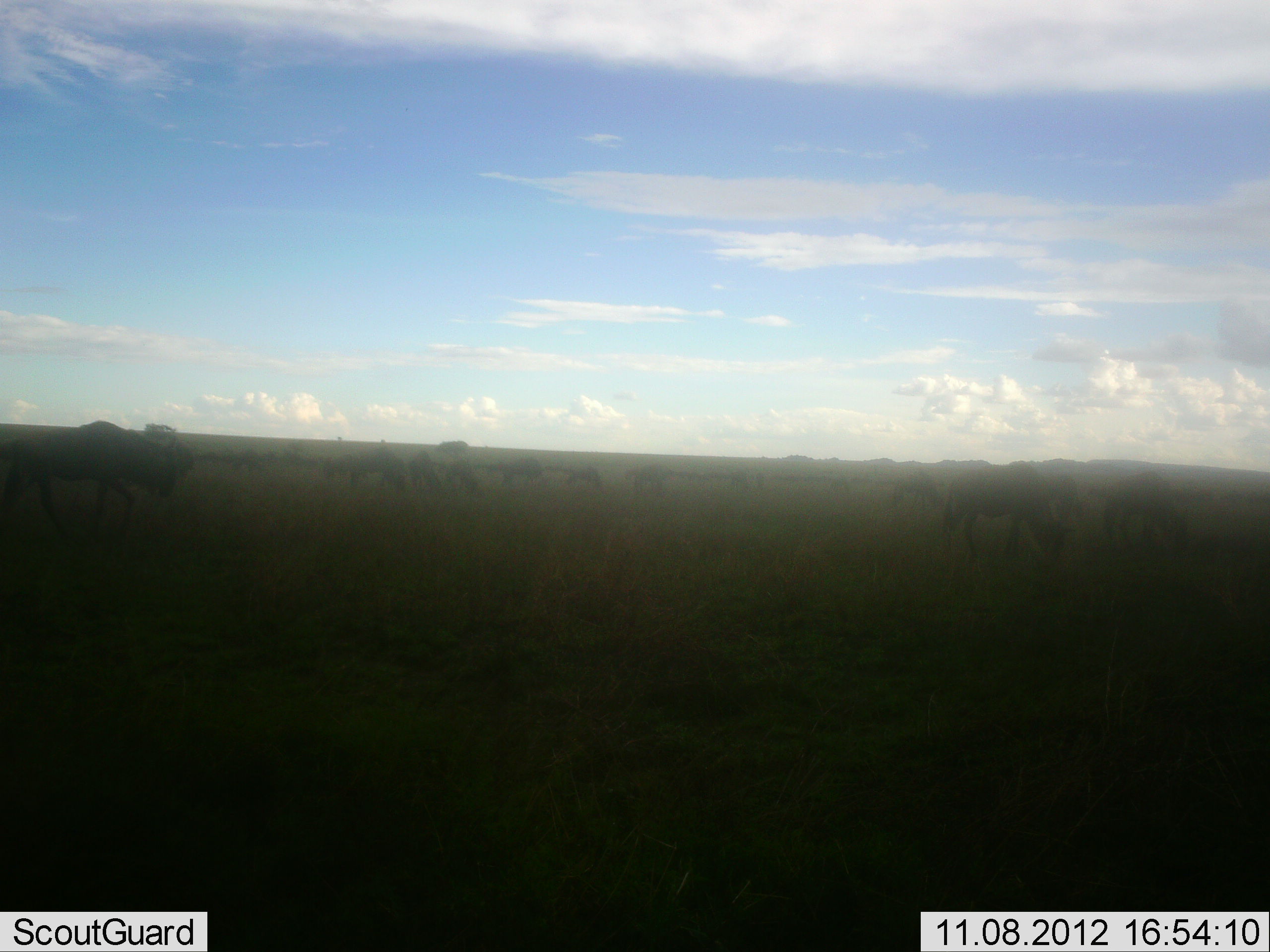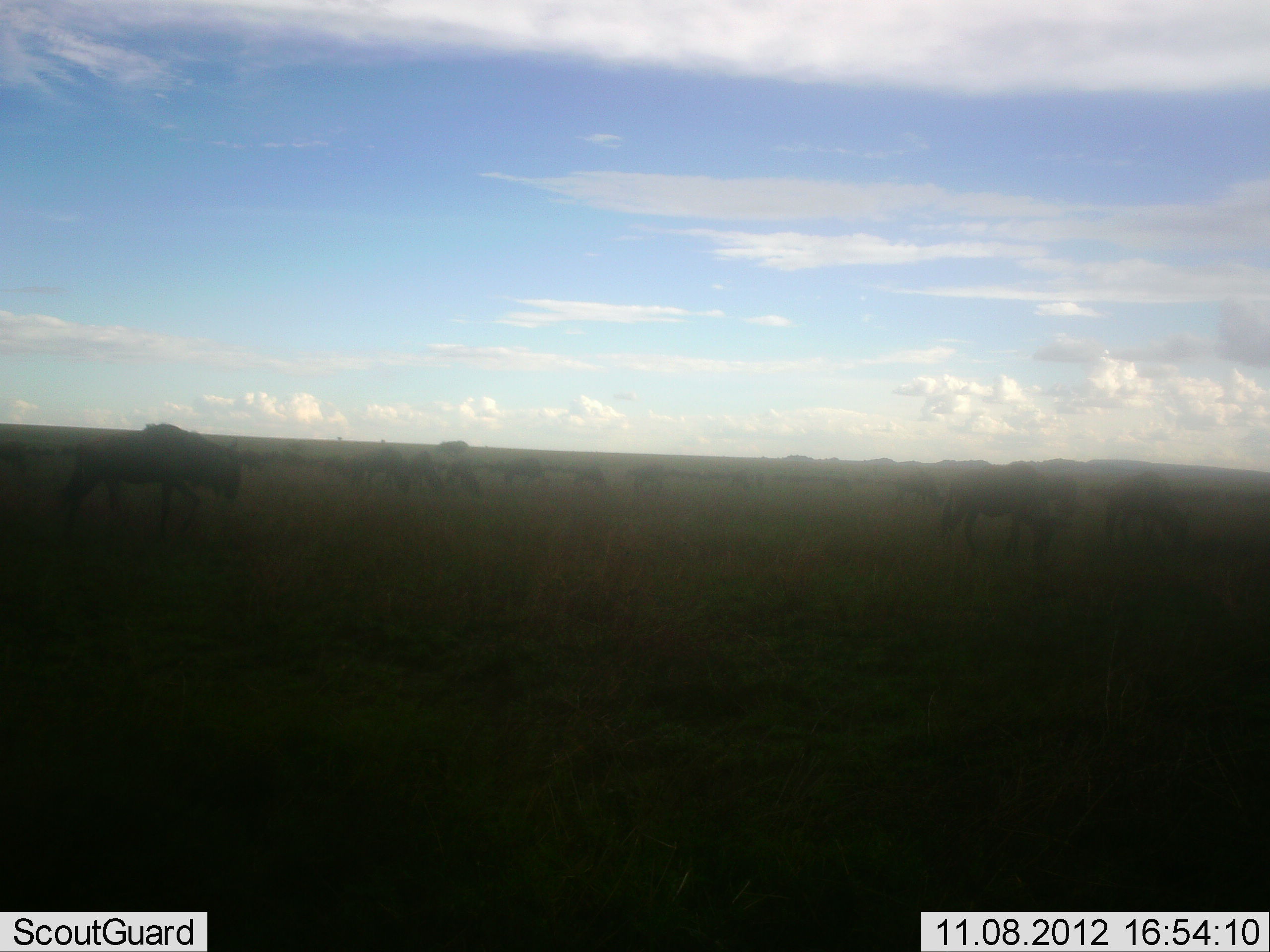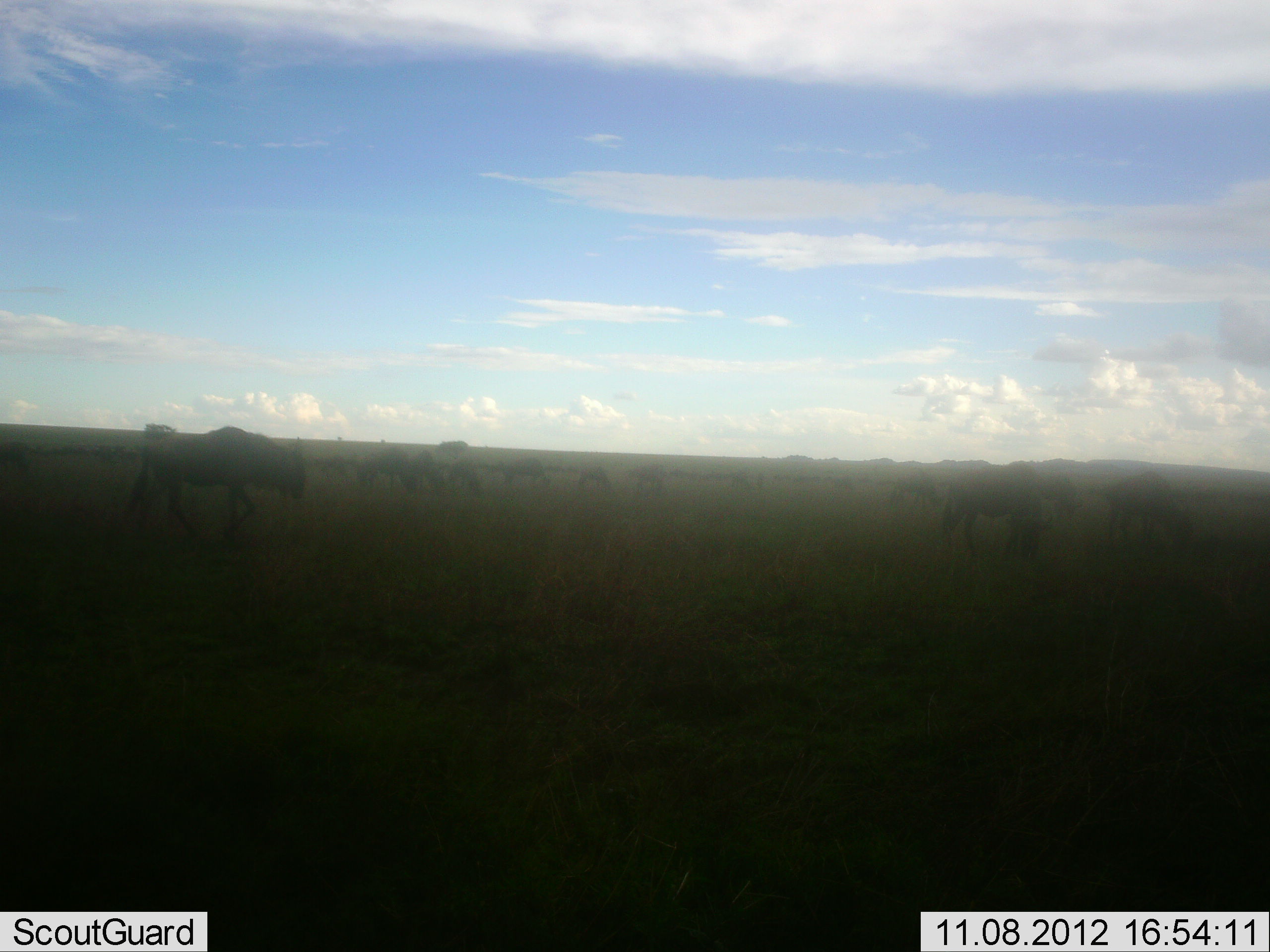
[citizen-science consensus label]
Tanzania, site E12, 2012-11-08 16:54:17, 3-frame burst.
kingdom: Animalia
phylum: Chordata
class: Mammalia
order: Artiodactyla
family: Bovidae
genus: Connochaetes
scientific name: Connochaetes taurinus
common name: blue wildebeest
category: wildebeest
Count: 11-50.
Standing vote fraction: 50%.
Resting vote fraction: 10%.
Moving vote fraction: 60%.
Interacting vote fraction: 0%.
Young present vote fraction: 0%.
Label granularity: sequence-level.